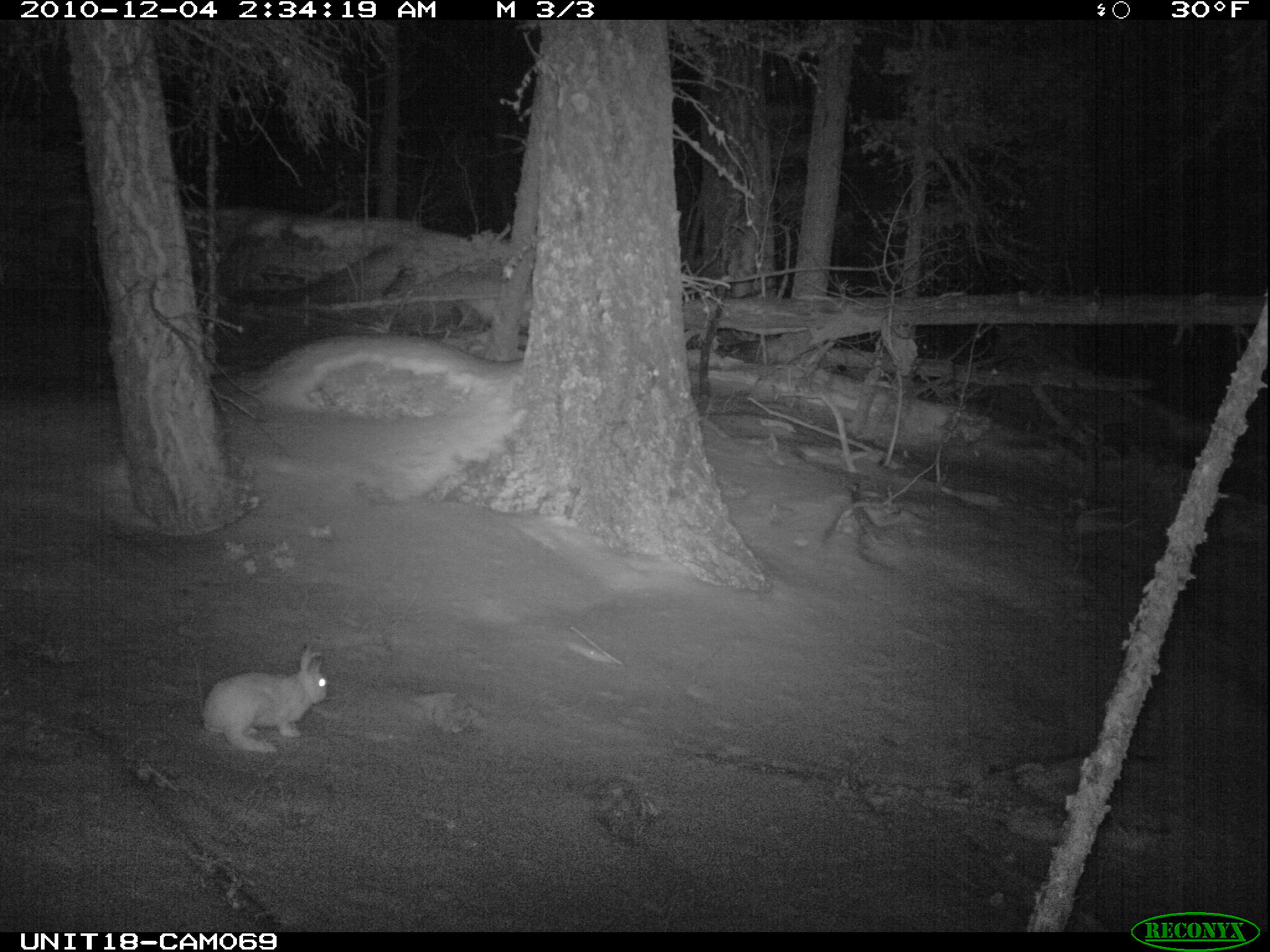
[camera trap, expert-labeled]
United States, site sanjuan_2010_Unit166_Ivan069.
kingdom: Animalia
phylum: Chordata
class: Mammalia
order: Lagomorpha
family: Leporidae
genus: Lepus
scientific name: Lepus americanus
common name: snowshoe hare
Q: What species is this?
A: Lepus americanus (snowshoe hare).